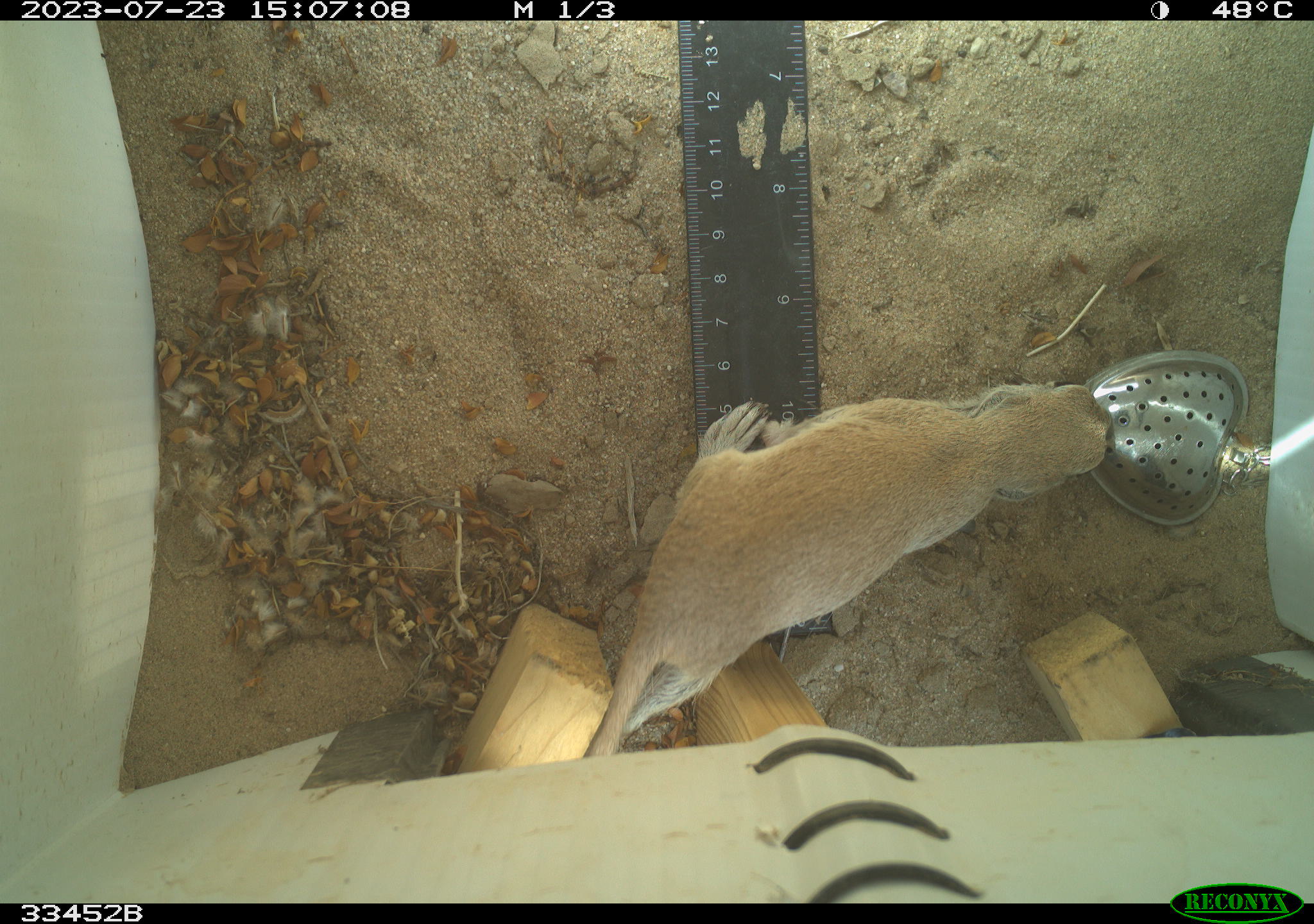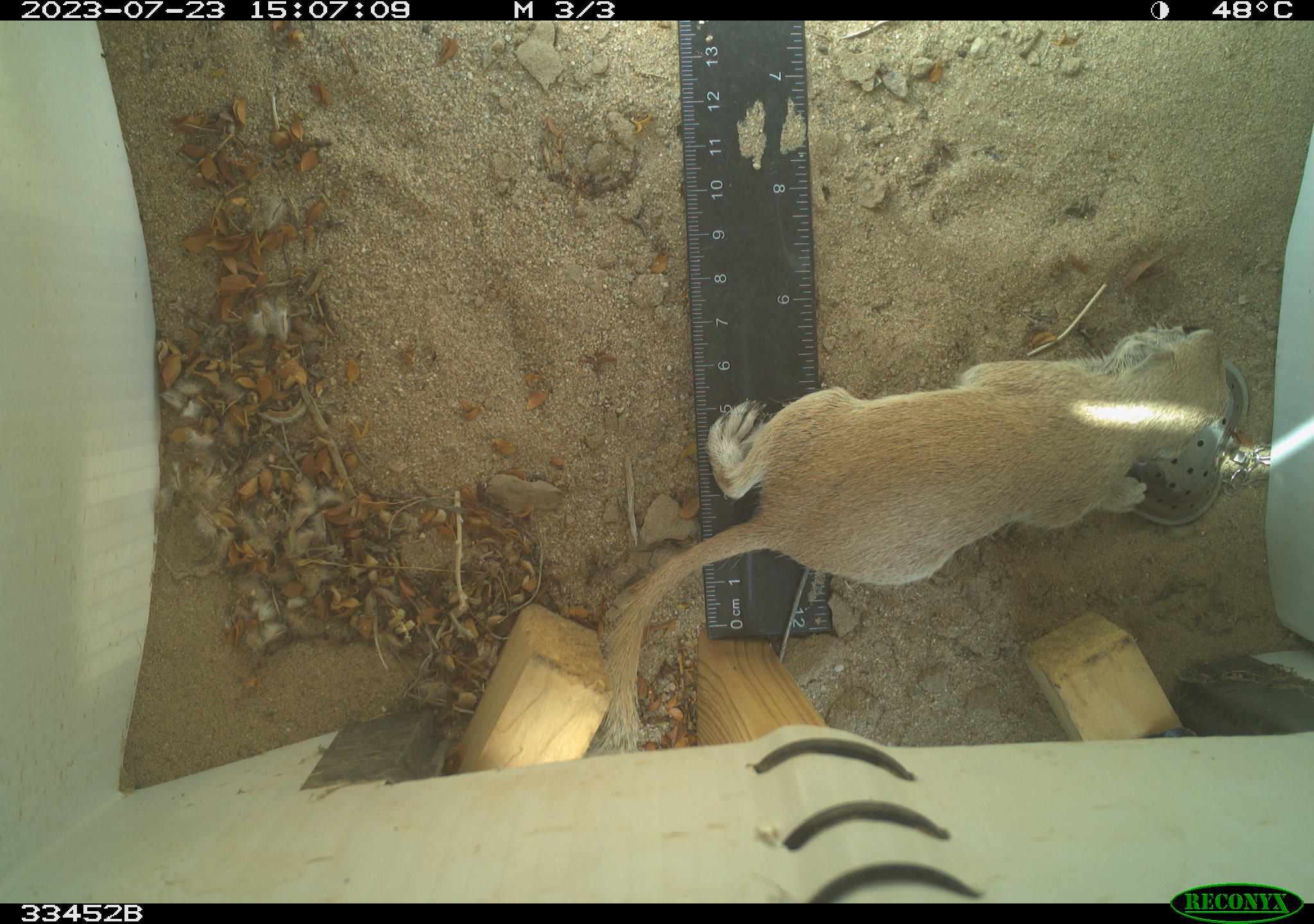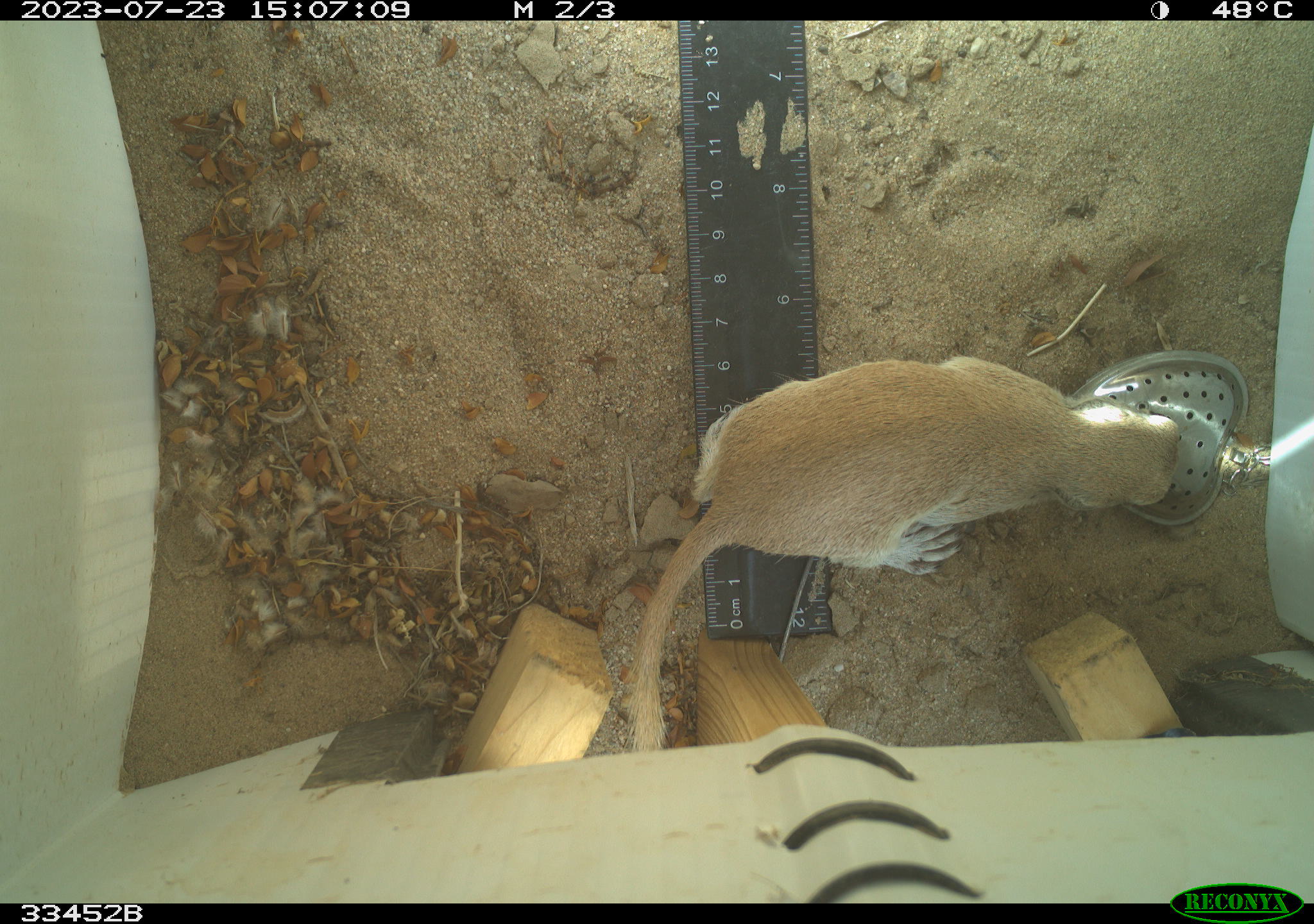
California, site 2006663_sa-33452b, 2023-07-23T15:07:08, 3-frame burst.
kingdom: Animalia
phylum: Chordata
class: Mammalia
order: Rodentia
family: Sciuridae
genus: Xerospermophilus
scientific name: Xerospermophilus tereticaudus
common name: round-tailed ground squirrel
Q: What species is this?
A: Round-tailed ground squirrel (Xerospermophilus tereticaudus).